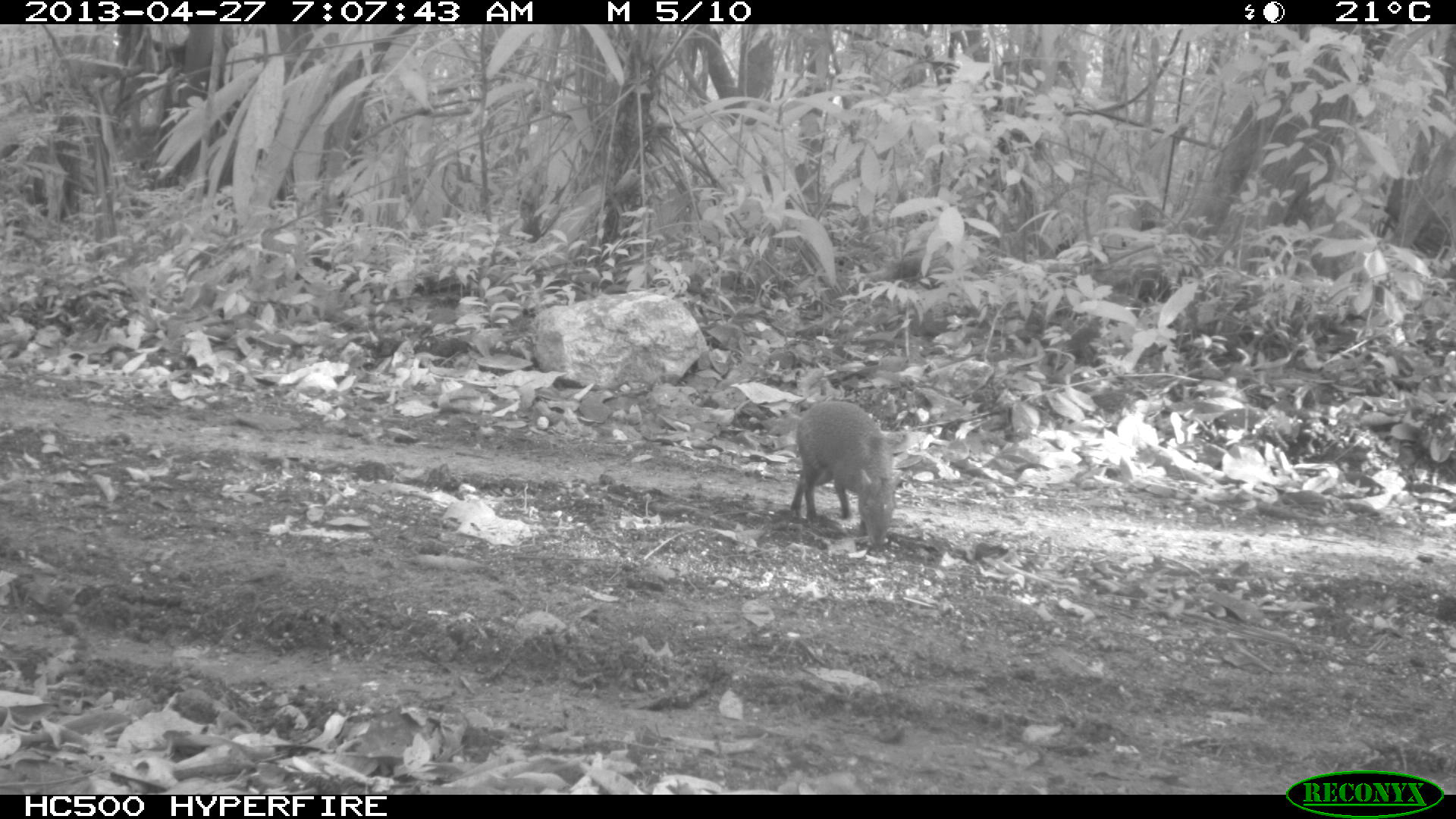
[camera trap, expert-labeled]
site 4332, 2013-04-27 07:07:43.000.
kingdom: Animalia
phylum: Chordata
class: Mammalia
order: Rodentia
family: Dasyproctidae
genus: Dasyprocta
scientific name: Dasyprocta punctata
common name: central american agouti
Dasyprocta punctata (central american agouti), count 1.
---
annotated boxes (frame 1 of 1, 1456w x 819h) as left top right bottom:
dasyprocta punctata: 790 400 902 551